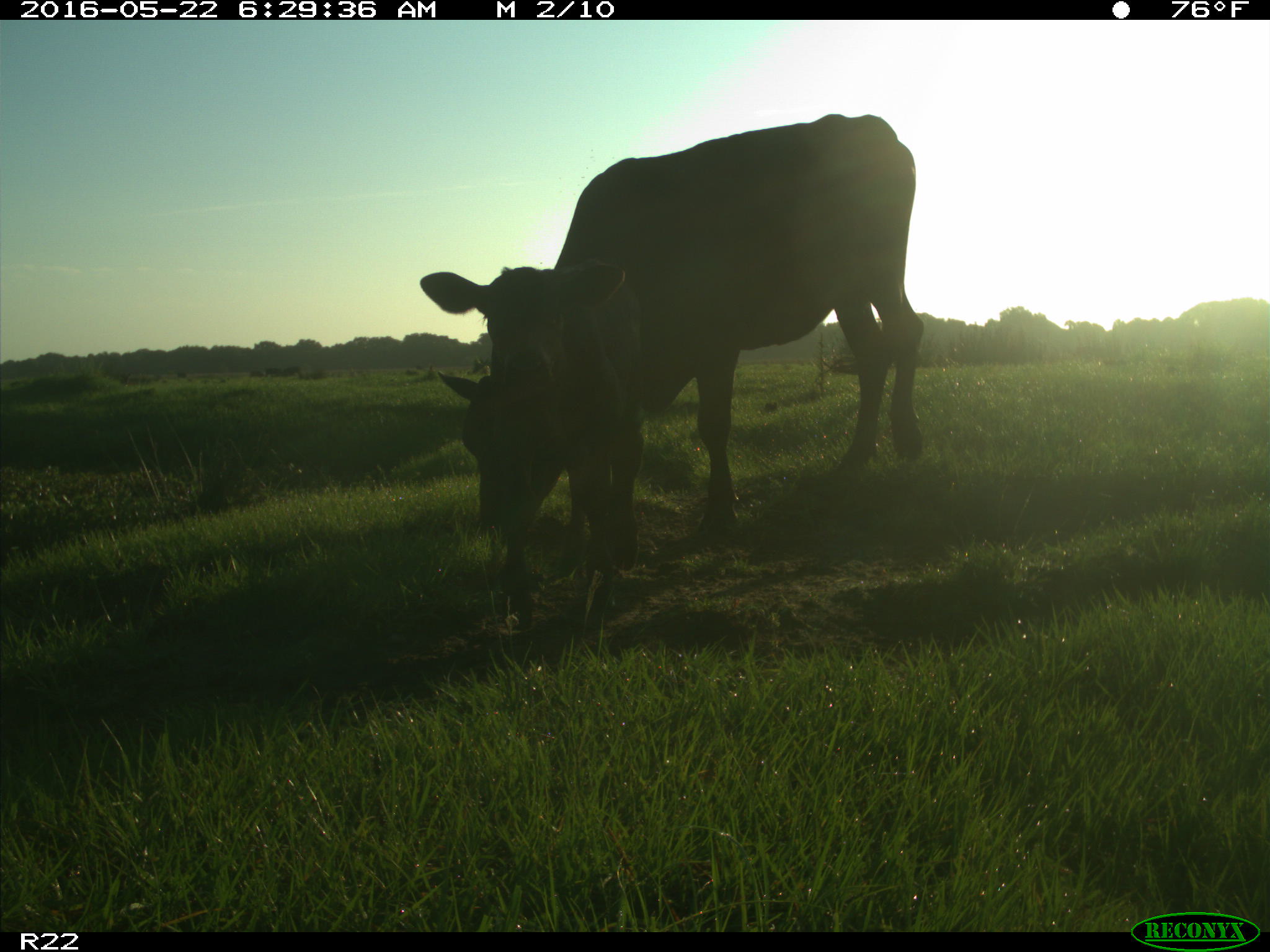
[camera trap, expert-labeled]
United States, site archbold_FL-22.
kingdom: Animalia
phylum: Chordata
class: Mammalia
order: Artiodactyla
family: Bovidae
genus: Bos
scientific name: Bos taurus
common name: domestic cow